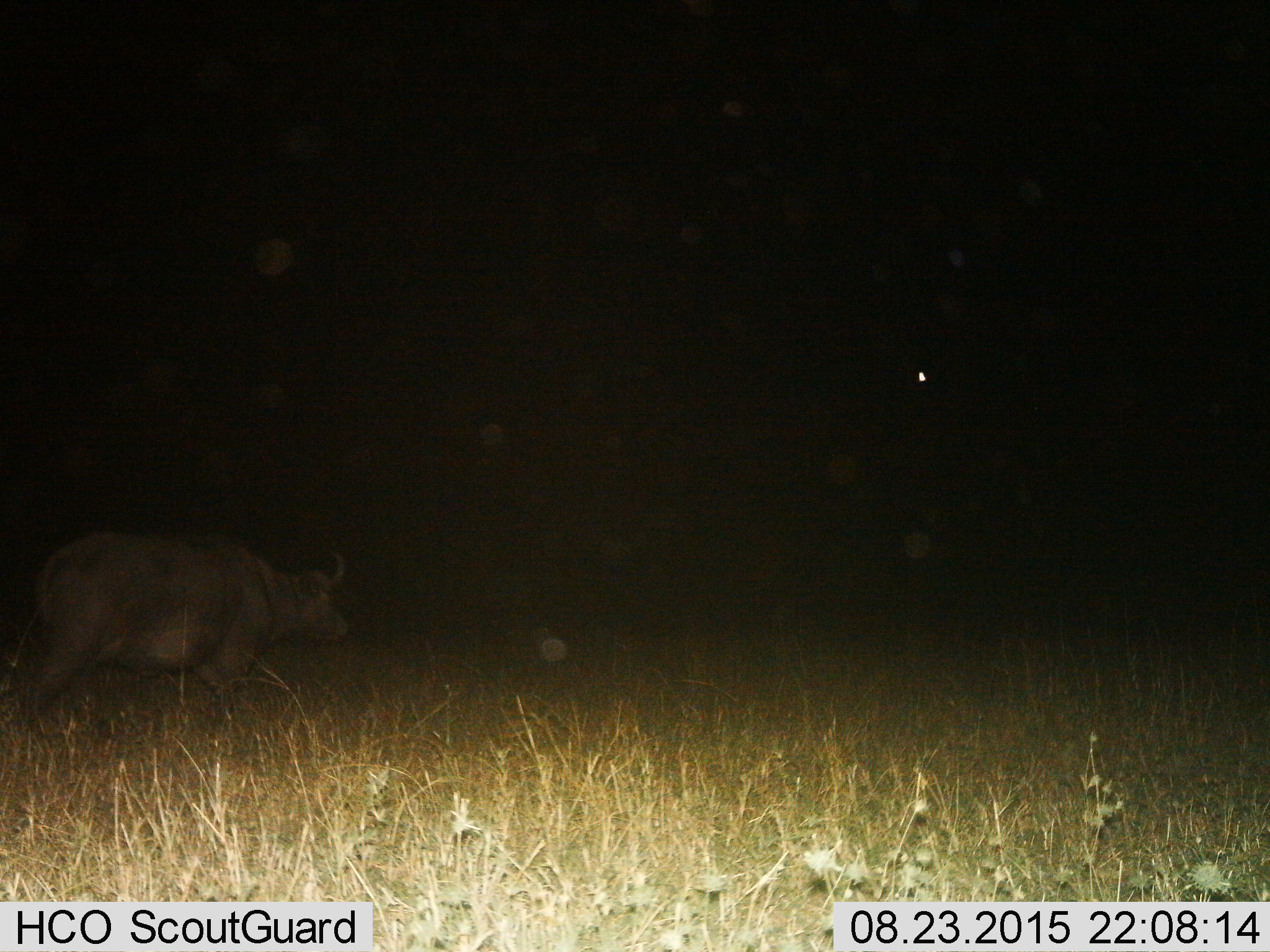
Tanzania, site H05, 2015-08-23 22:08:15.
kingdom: Animalia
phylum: Chordata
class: Mammalia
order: Artiodactyla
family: Bovidae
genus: Syncerus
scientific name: Syncerus caffer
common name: cape buffalo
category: buffalo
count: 1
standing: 0%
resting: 0%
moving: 100%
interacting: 0%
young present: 0%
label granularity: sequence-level